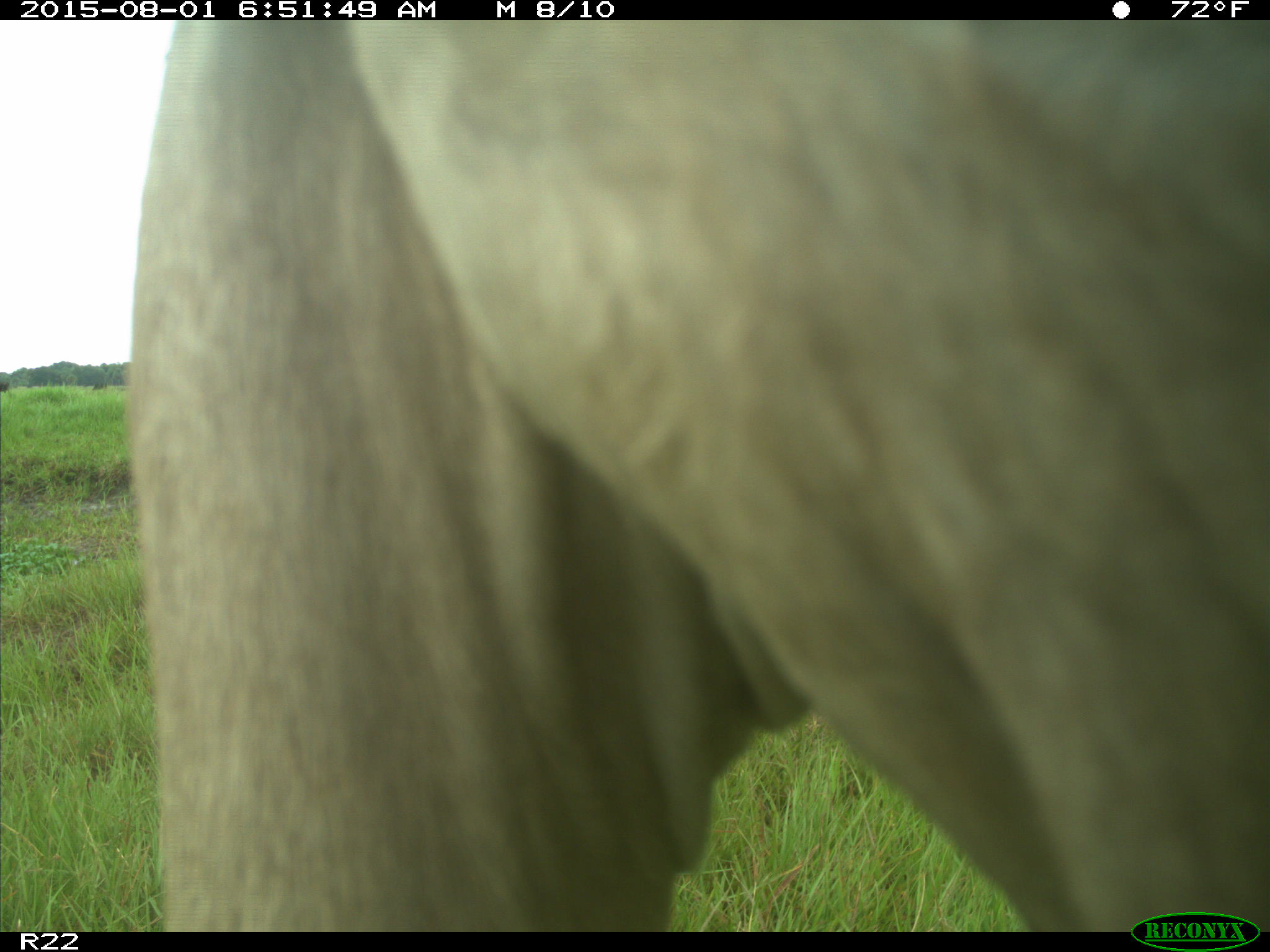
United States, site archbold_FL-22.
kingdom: Animalia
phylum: Chordata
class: Mammalia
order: Artiodactyla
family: Bovidae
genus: Bos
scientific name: Bos taurus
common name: domestic cow